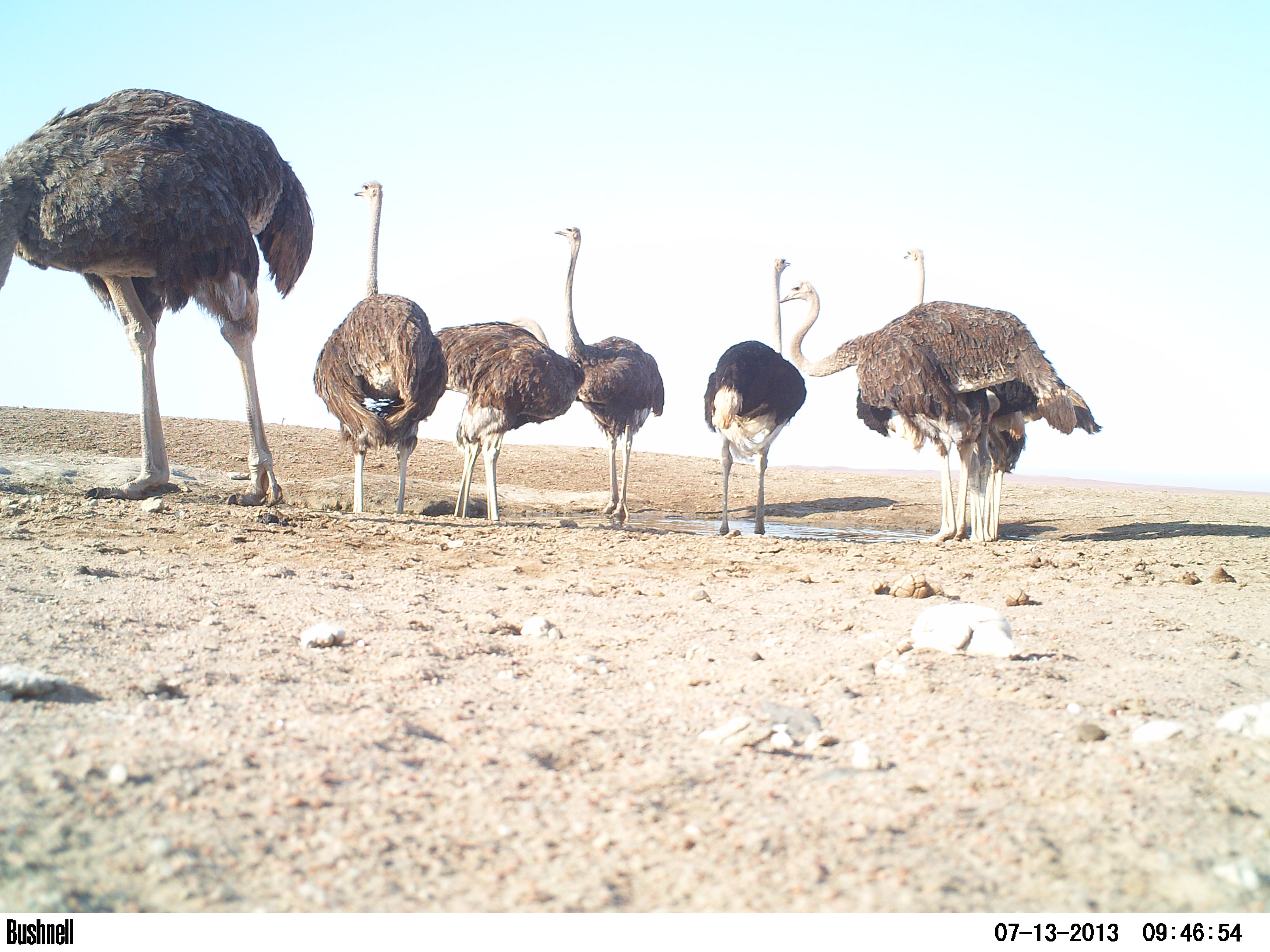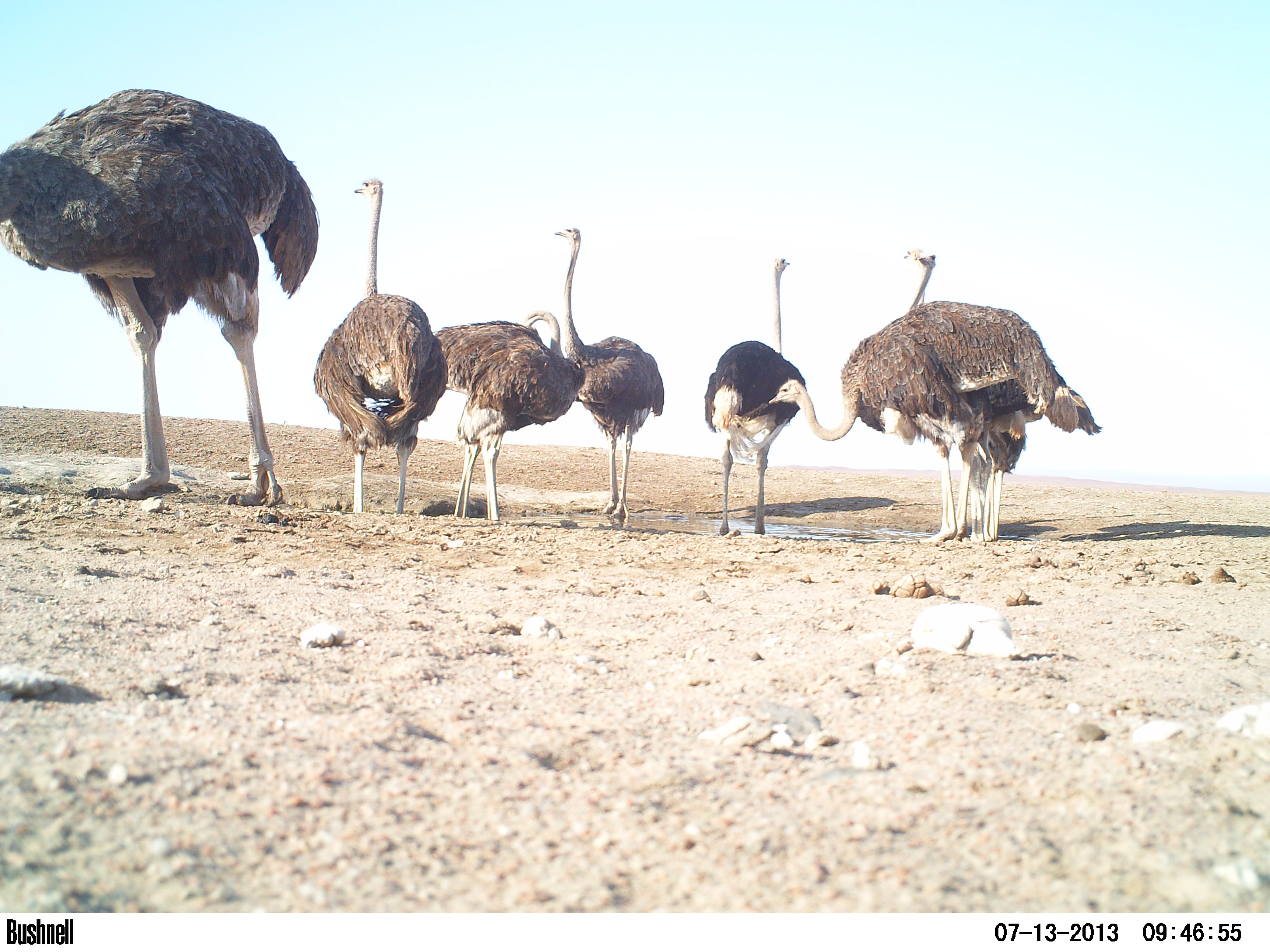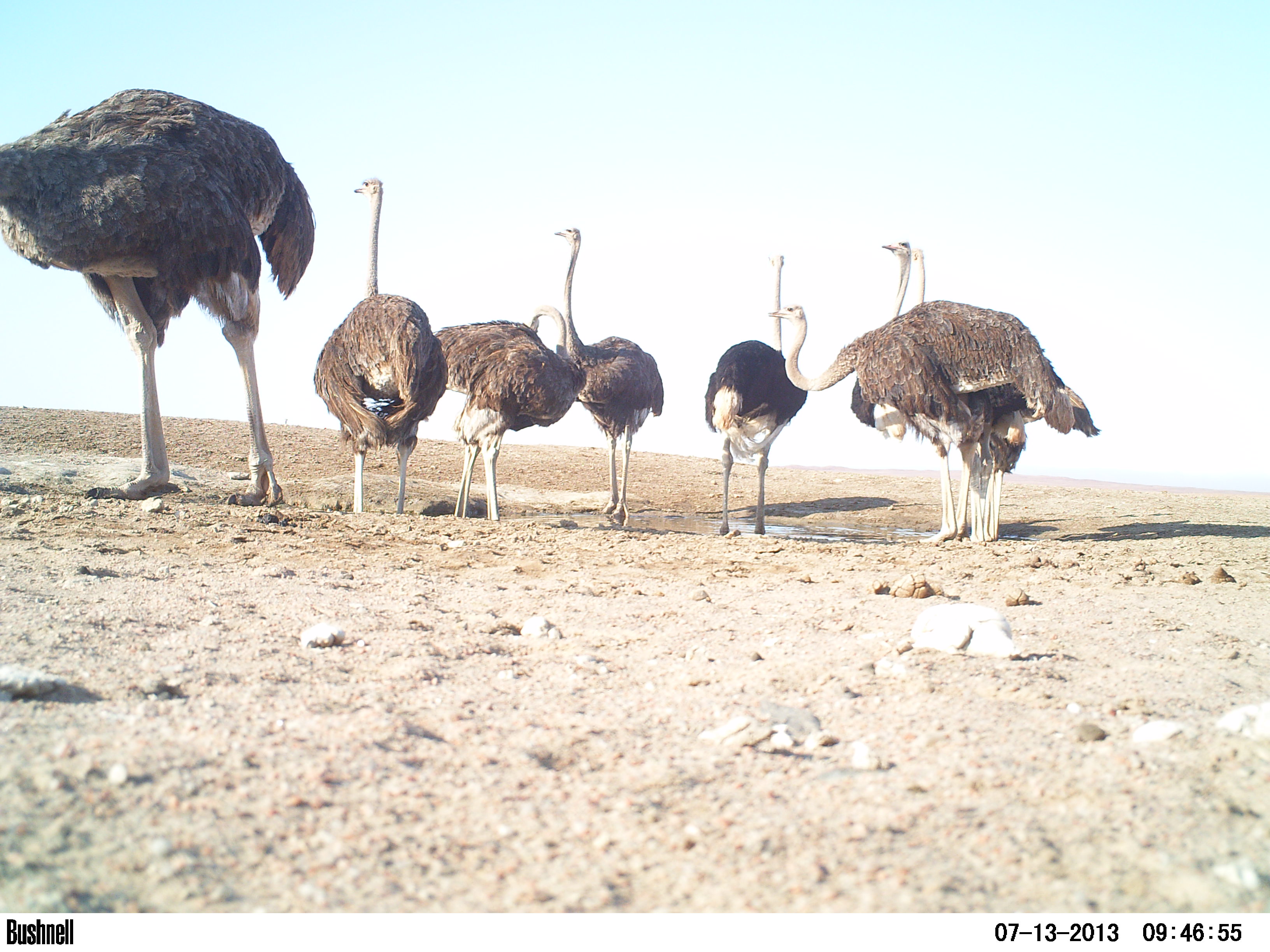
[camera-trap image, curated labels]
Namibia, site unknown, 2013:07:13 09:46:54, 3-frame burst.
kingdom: Animalia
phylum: Chordata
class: Aves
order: Struthioniformes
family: Struthionidae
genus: Struthio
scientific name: Struthio camelus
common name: common ostrich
Struthio camelus (common ostrich).